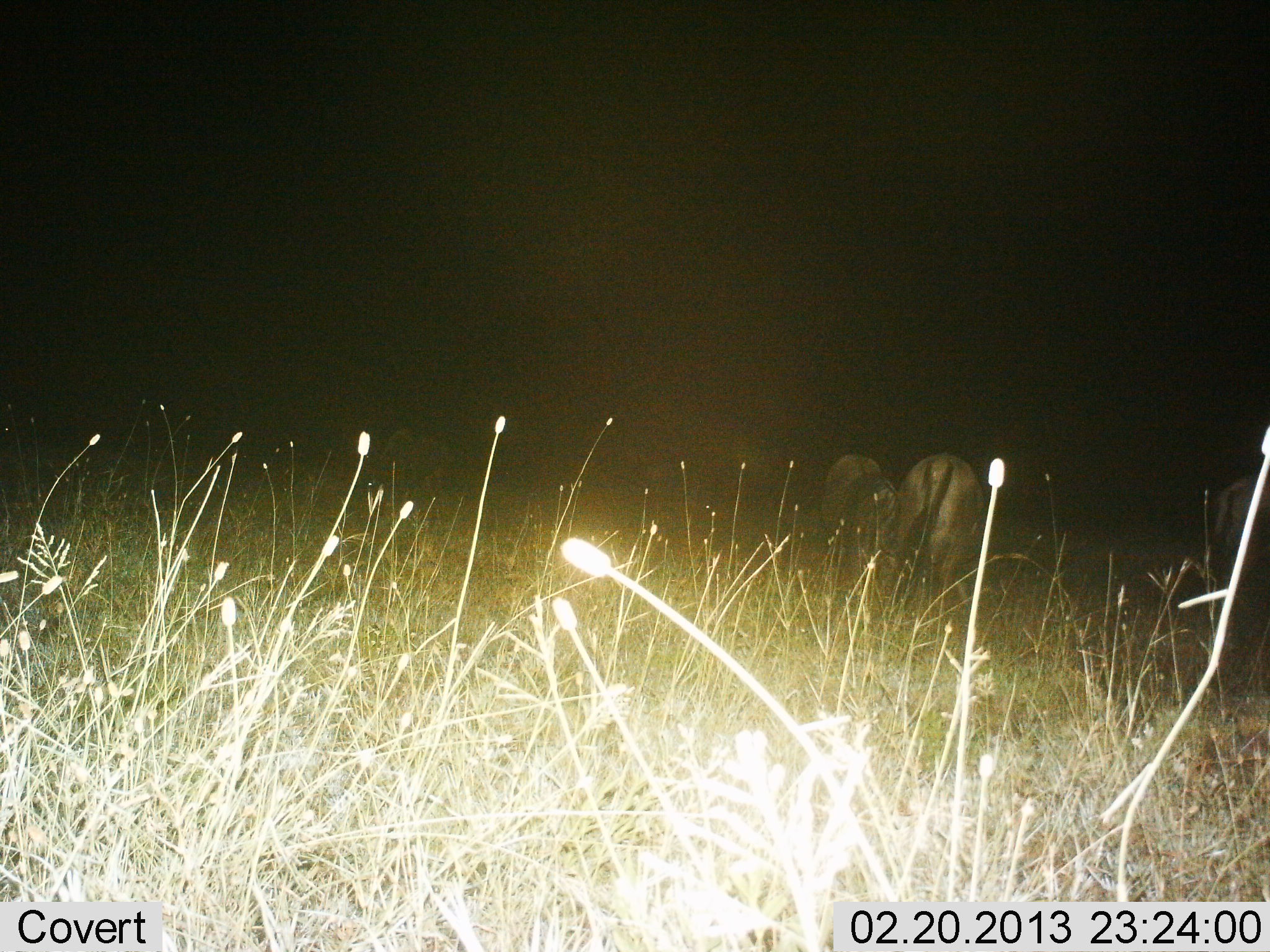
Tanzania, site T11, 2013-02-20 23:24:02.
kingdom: Animalia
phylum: Chordata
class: Mammalia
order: Artiodactyla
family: Bovidae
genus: Connochaetes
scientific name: Connochaetes taurinus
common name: blue wildebeest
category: wildebeest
Wildebeest (blue wildebeest) (Connochaetes taurinus), count 3. Behavior (volunteer vote fractions): standing 57%, resting 5%, moving 24%, interacting 0%. Young present (vote fraction): 0%. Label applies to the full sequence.